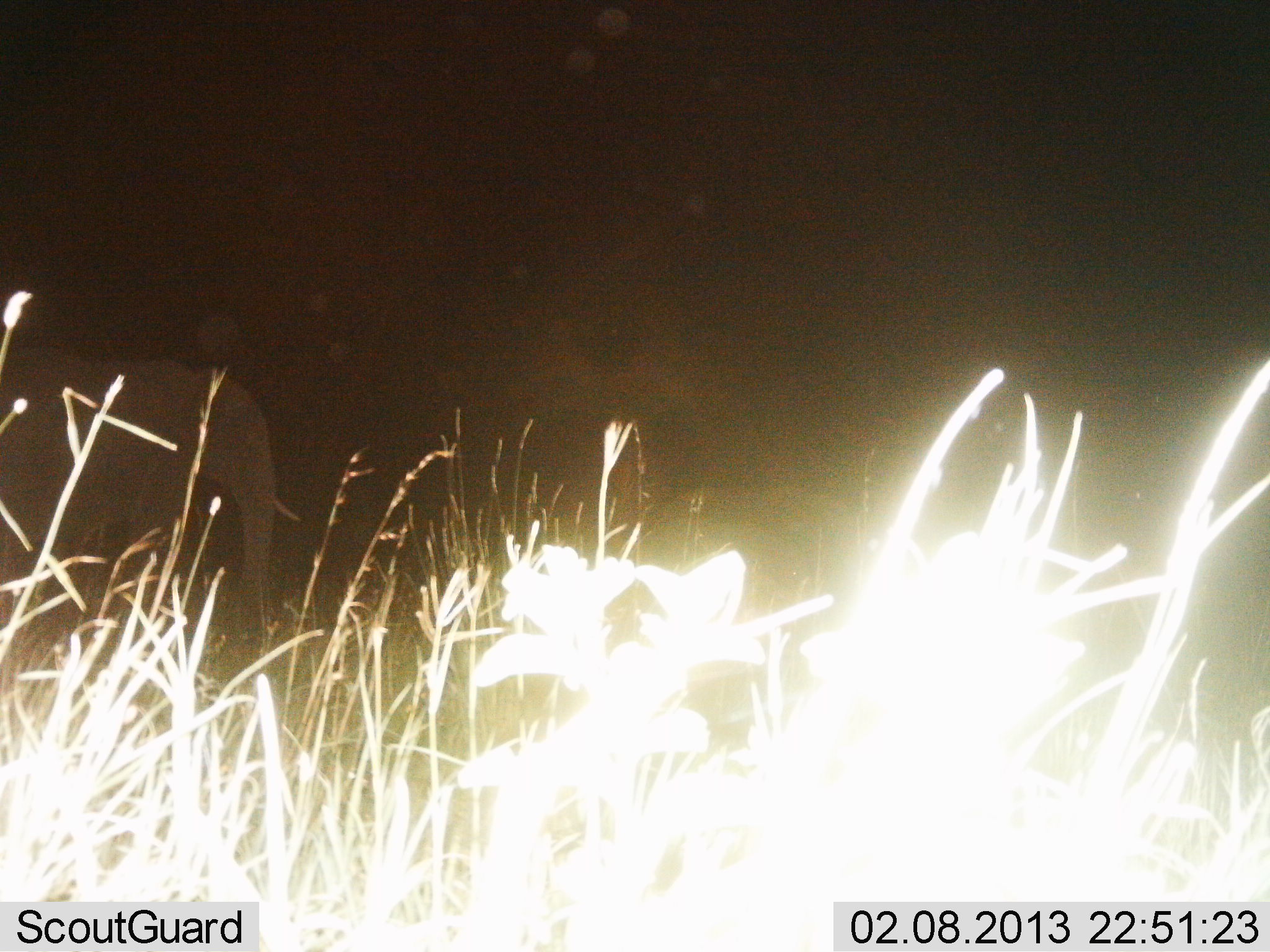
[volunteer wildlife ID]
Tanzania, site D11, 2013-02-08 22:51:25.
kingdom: Animalia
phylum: Chordata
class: Mammalia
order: Proboscidea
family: Elephantidae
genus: Loxodonta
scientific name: Loxodonta africana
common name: african bush elephant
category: elephant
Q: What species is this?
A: Elephant (african bush elephant) (Loxodonta africana).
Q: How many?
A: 1.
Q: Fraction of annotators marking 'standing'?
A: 79%.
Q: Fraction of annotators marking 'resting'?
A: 0%.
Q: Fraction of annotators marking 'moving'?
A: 21%.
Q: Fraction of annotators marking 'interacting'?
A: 0%.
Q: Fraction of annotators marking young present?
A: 3%.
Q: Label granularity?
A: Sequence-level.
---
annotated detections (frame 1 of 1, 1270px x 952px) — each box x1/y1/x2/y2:
animal: 0/342/304/628